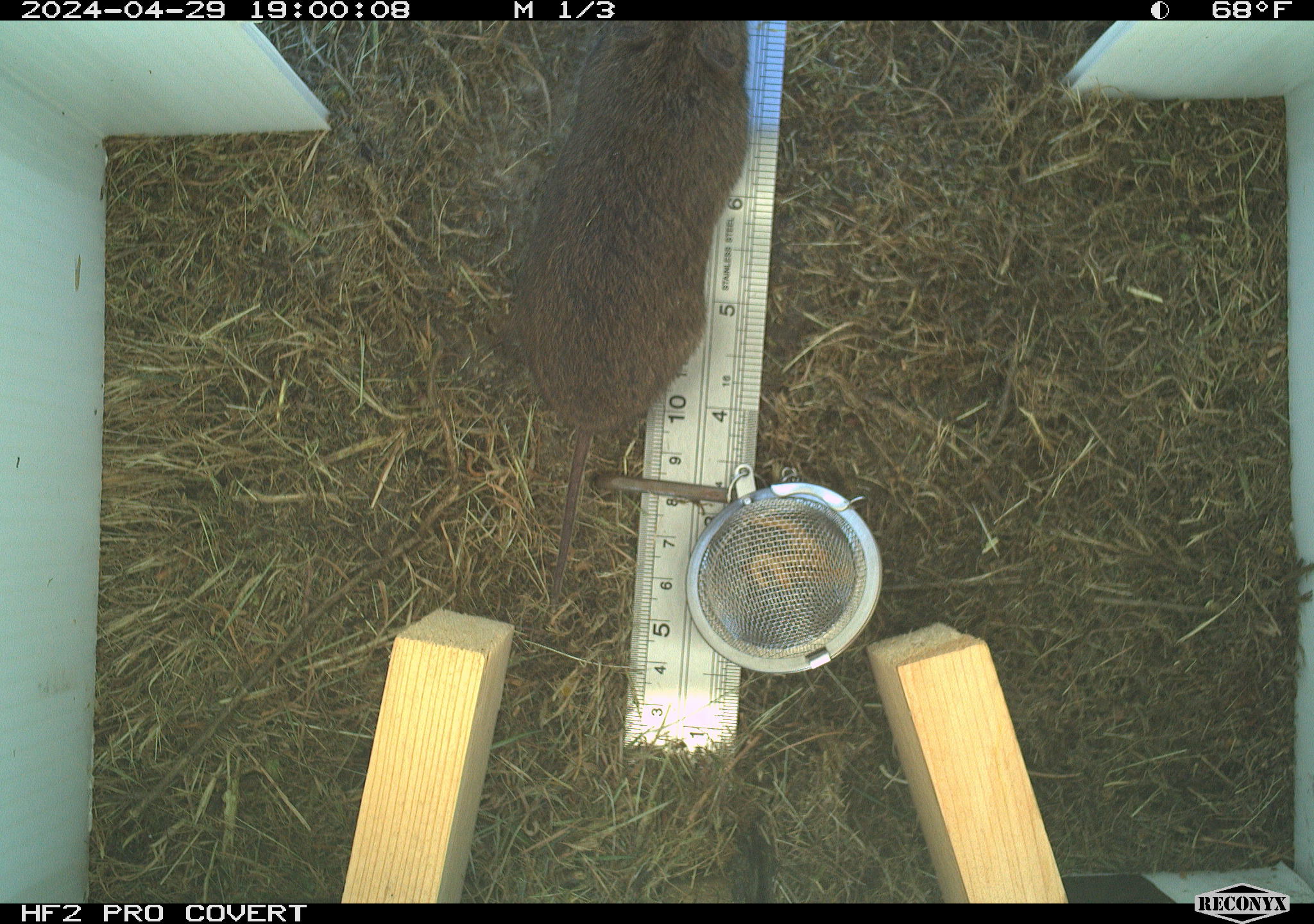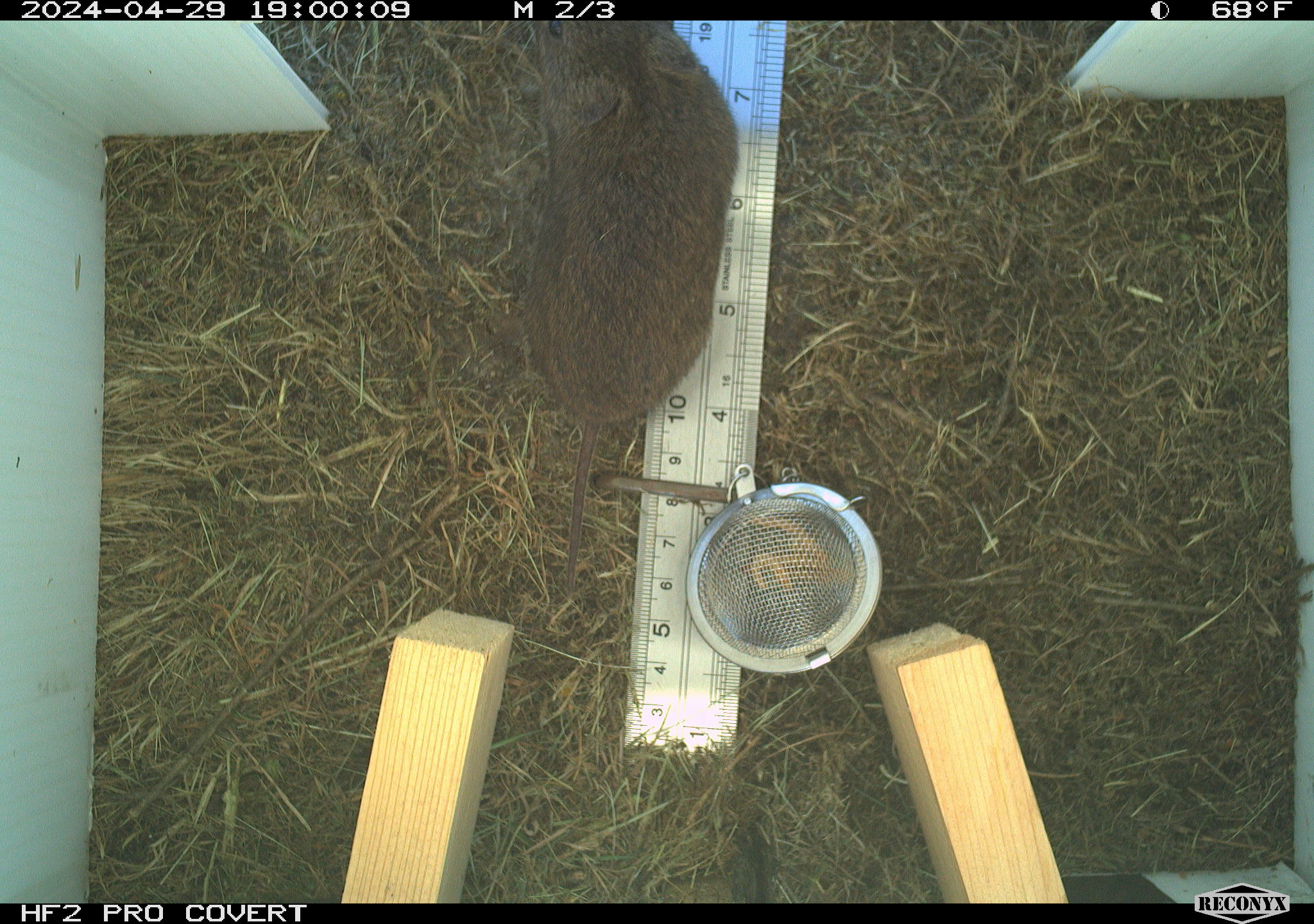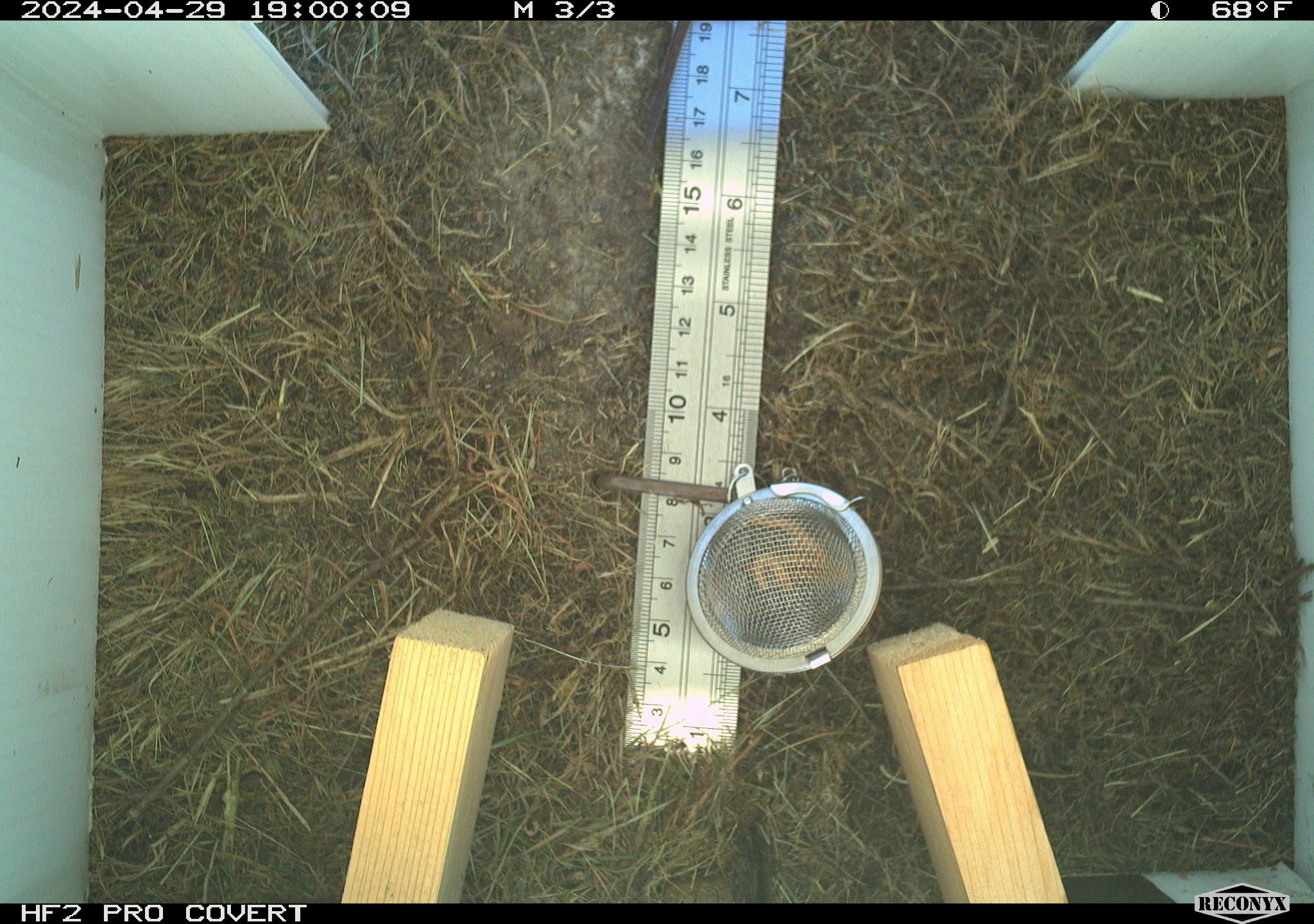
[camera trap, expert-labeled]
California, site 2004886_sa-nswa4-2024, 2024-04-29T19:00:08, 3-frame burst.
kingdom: Animalia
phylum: Chordata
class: Mammalia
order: Rodentia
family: Cricetidae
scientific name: Arvicolinae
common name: voles, lemmings, and muskrats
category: arvicolinae subfamily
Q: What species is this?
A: Arvicolinae subfamily (voles, lemmings, and muskrats) (Arvicolinae).